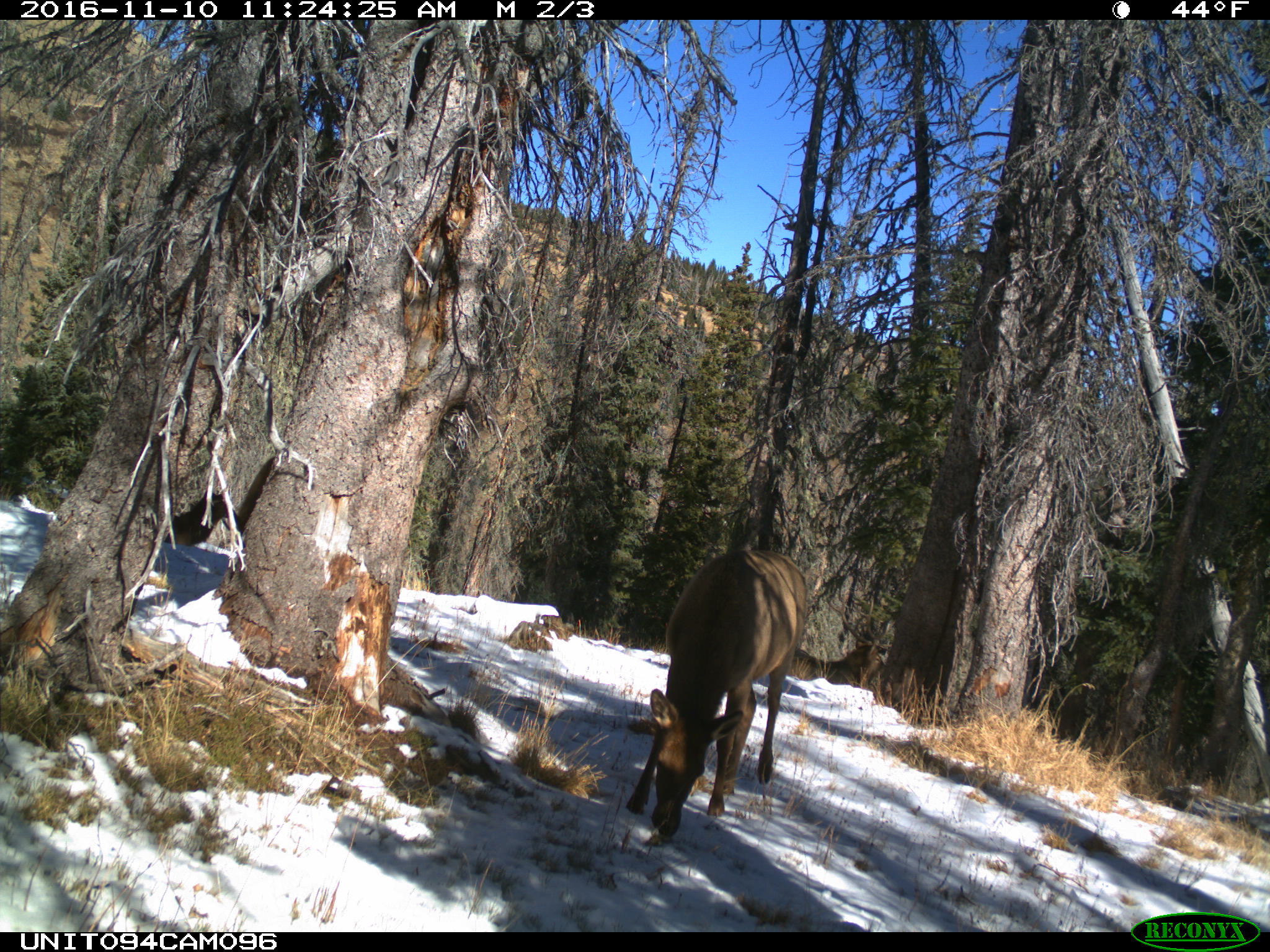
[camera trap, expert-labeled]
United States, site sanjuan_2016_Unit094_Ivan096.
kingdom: Animalia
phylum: Chordata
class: Mammalia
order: Artiodactyla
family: Cervidae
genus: Cervus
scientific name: Cervus elaphus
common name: red deer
Cervus elaphus (red deer).